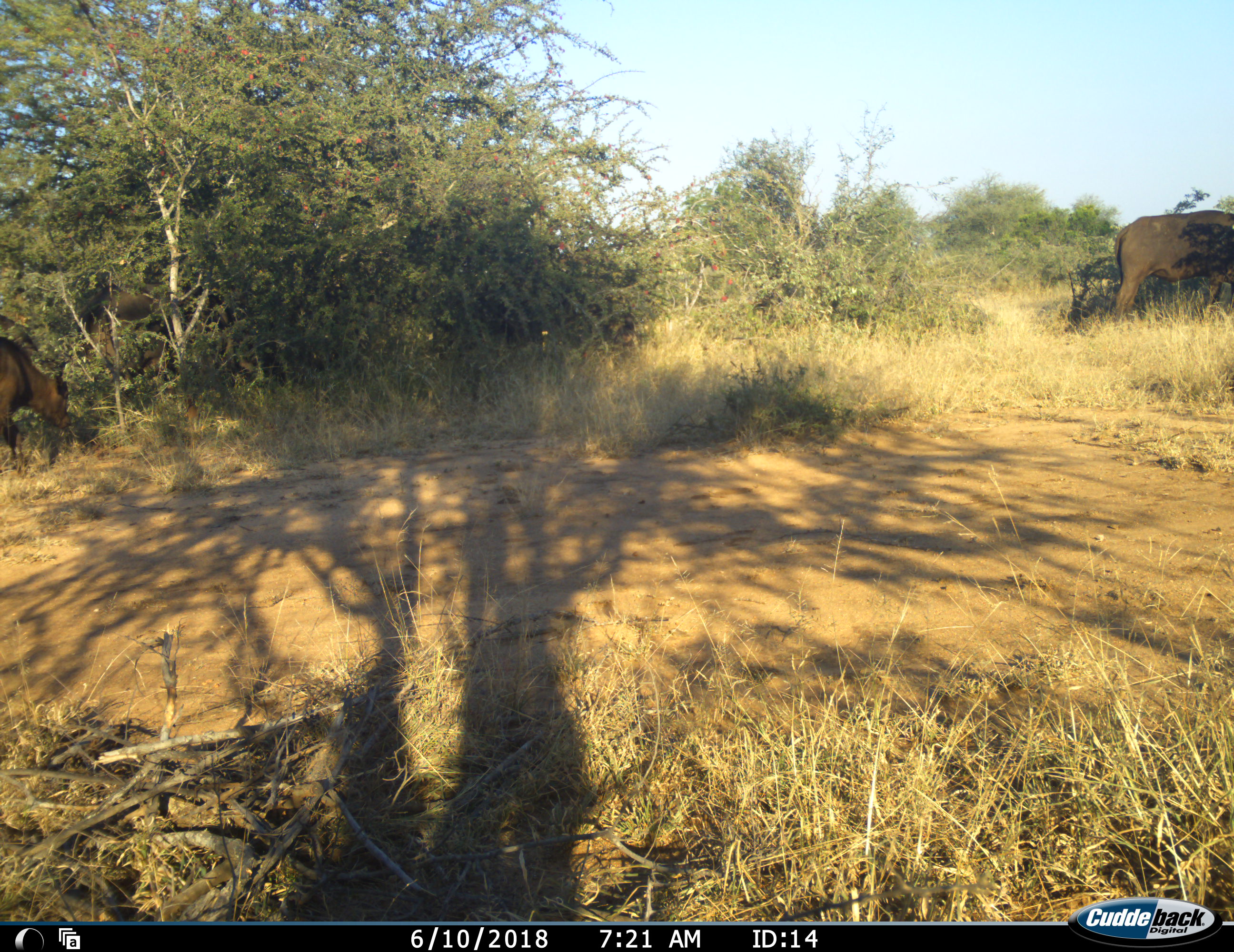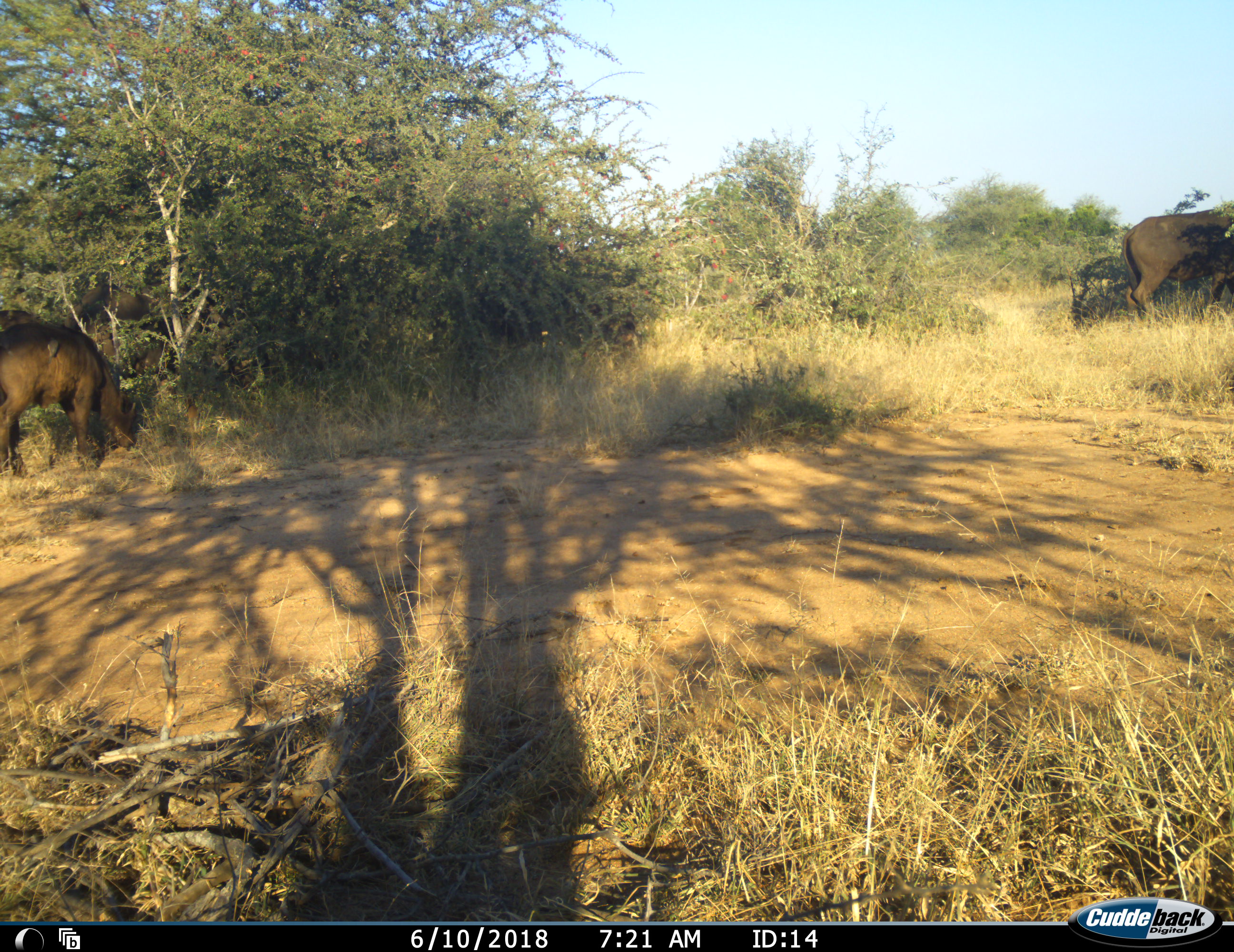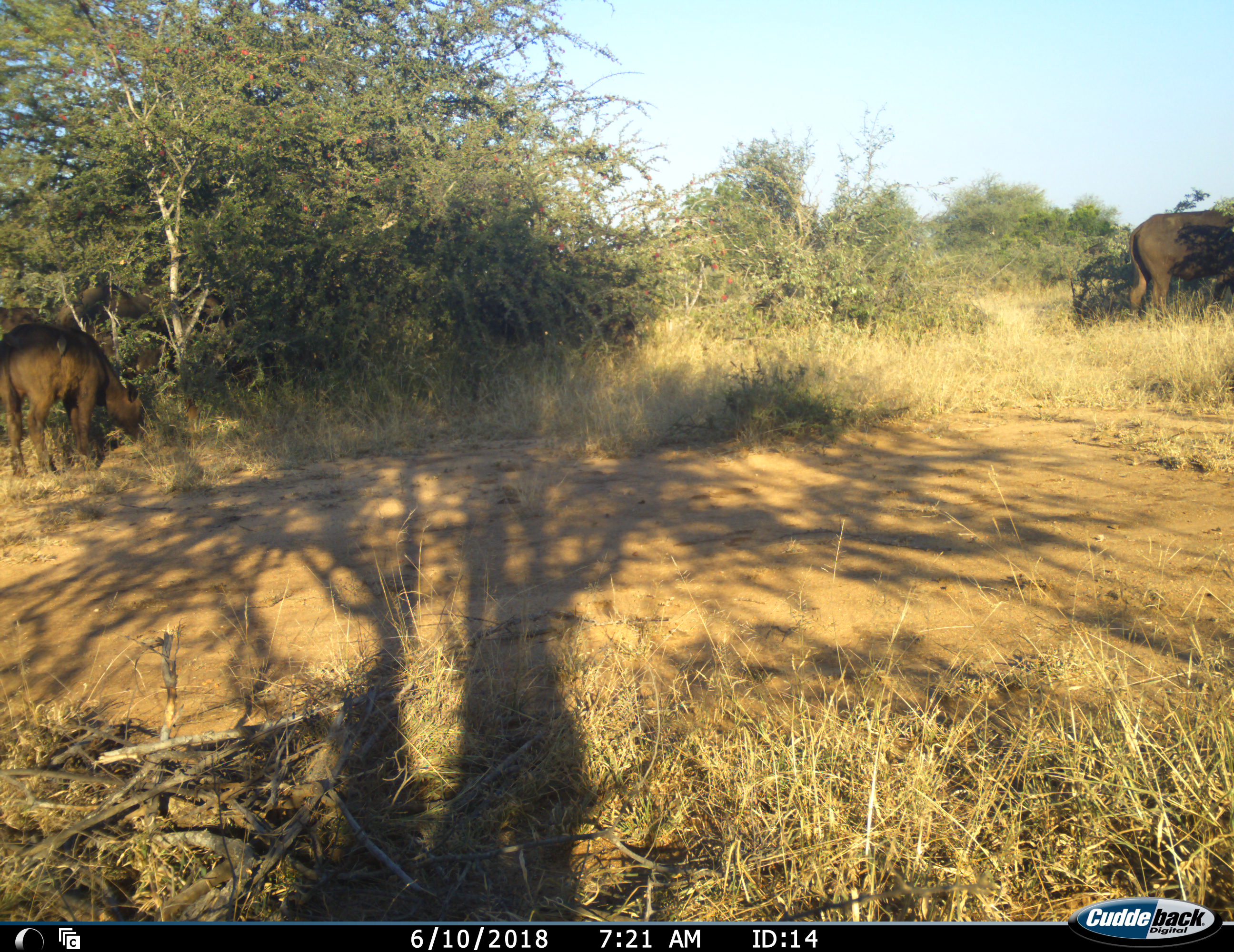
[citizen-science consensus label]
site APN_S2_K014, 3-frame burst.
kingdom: Animalia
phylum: Chordata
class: Mammalia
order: Artiodactyla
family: Bovidae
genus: Syncerus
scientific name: Syncerus caffer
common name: african buffalo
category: buffalo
Buffalo (african buffalo) (Syncerus caffer), count 3. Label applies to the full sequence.